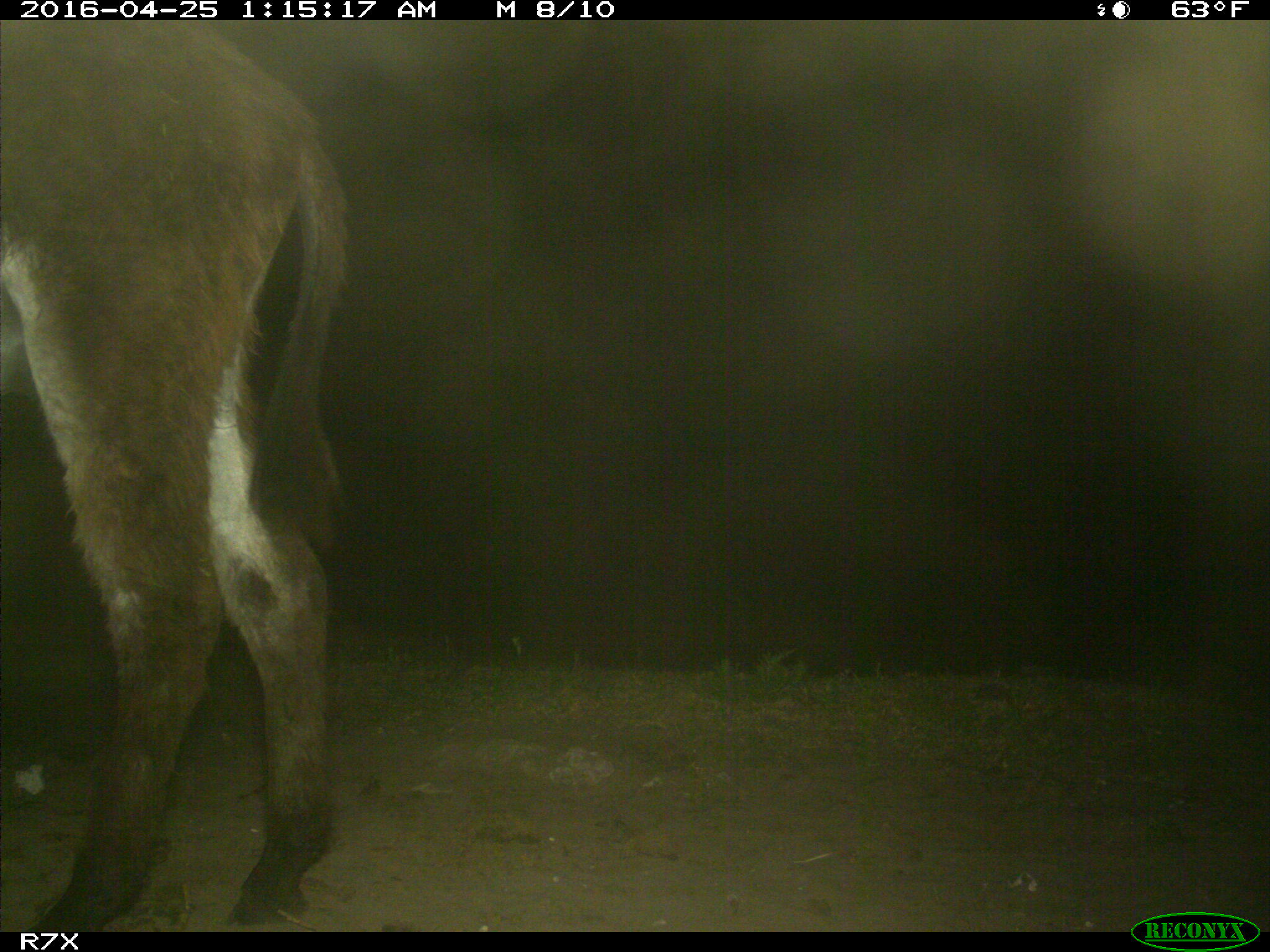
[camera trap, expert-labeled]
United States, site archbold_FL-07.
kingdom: Animalia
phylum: Chordata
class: Mammalia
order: Artiodactyla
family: Bovidae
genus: Bos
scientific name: Bos taurus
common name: domestic cow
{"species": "Bos taurus (domestic cow)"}